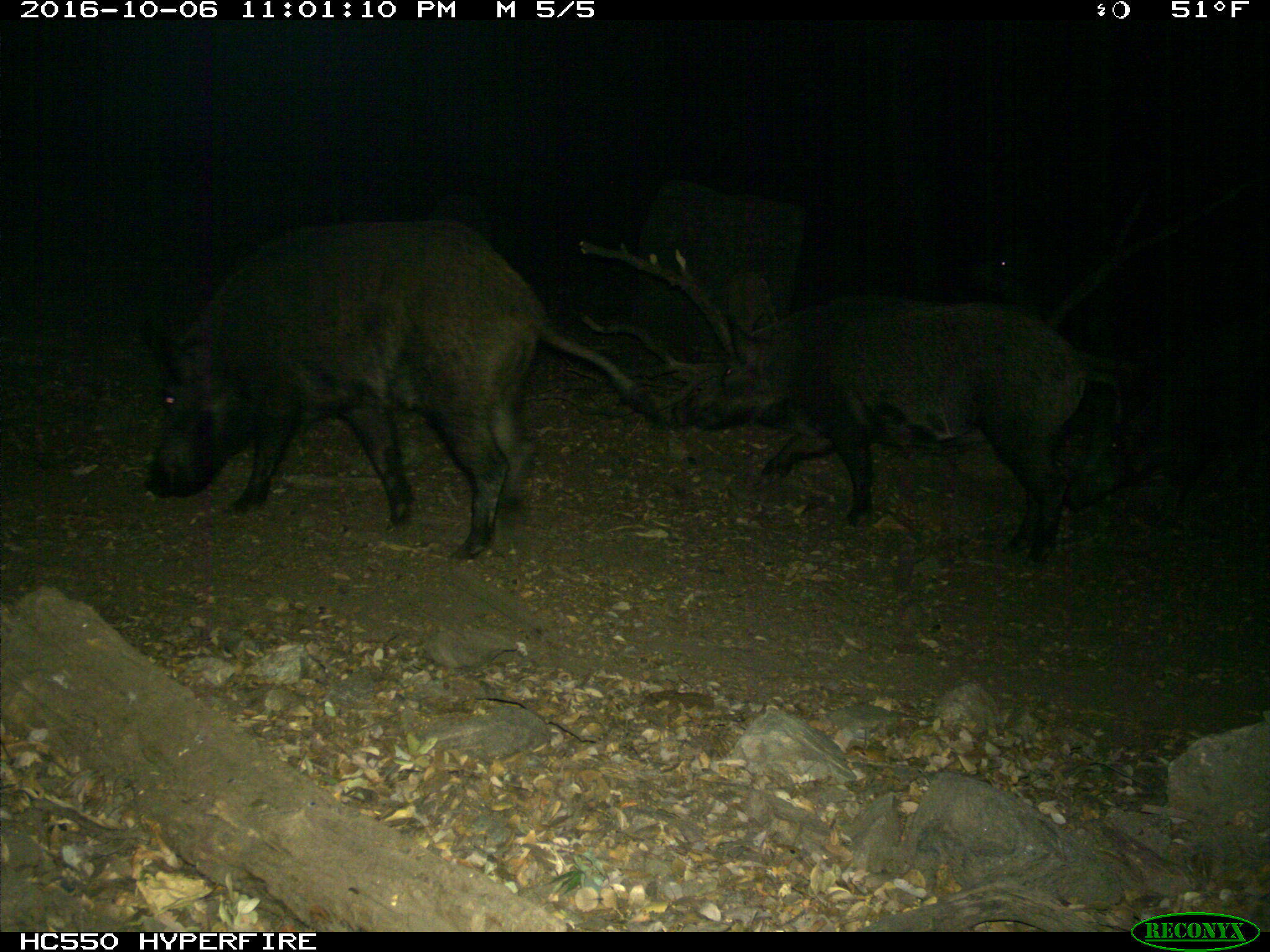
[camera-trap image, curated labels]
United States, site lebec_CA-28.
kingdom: Animalia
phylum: Chordata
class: Mammalia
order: Artiodactyla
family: Suidae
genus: Sus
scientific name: Sus scrofa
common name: wild boar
Sus scrofa (wild boar).